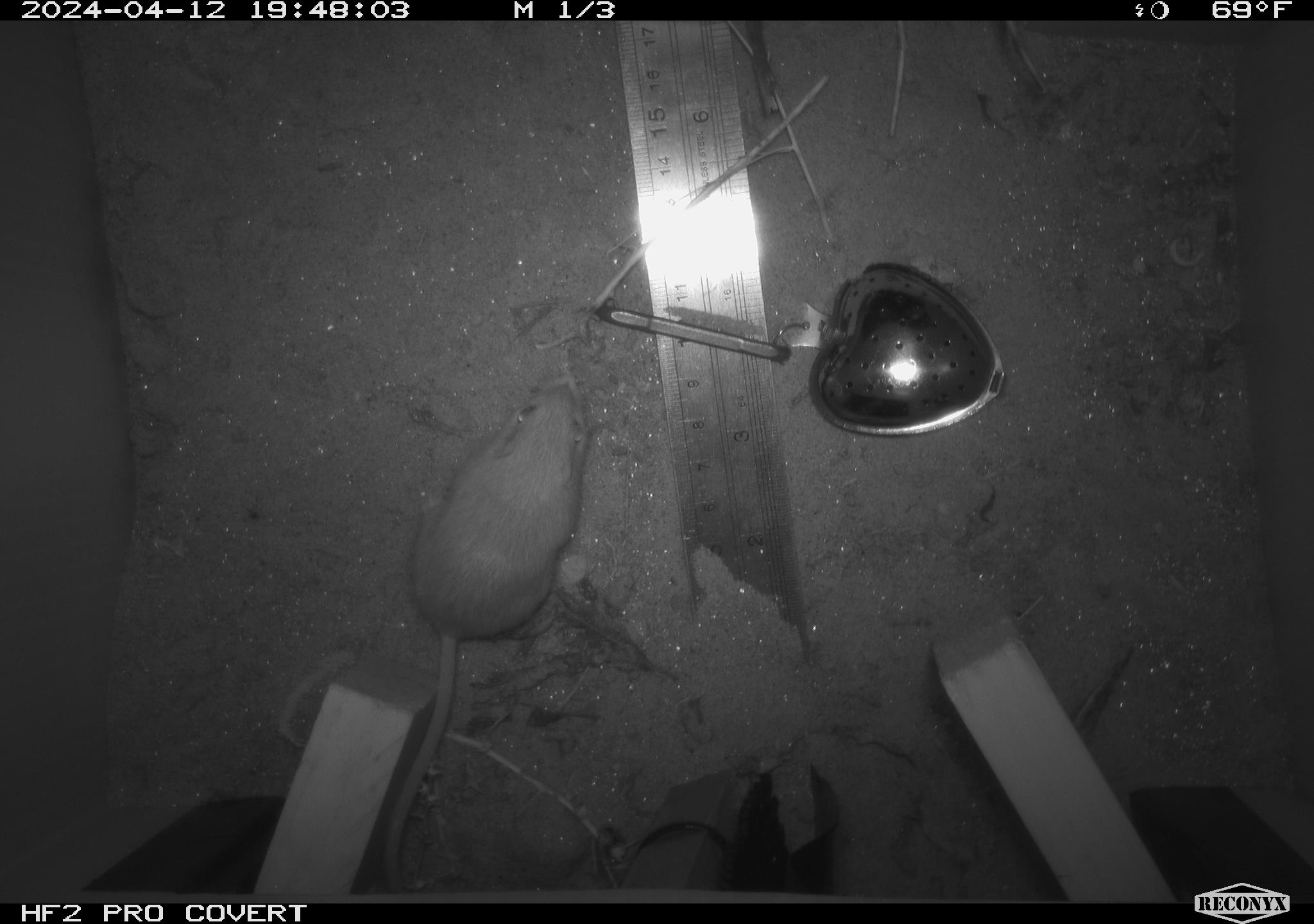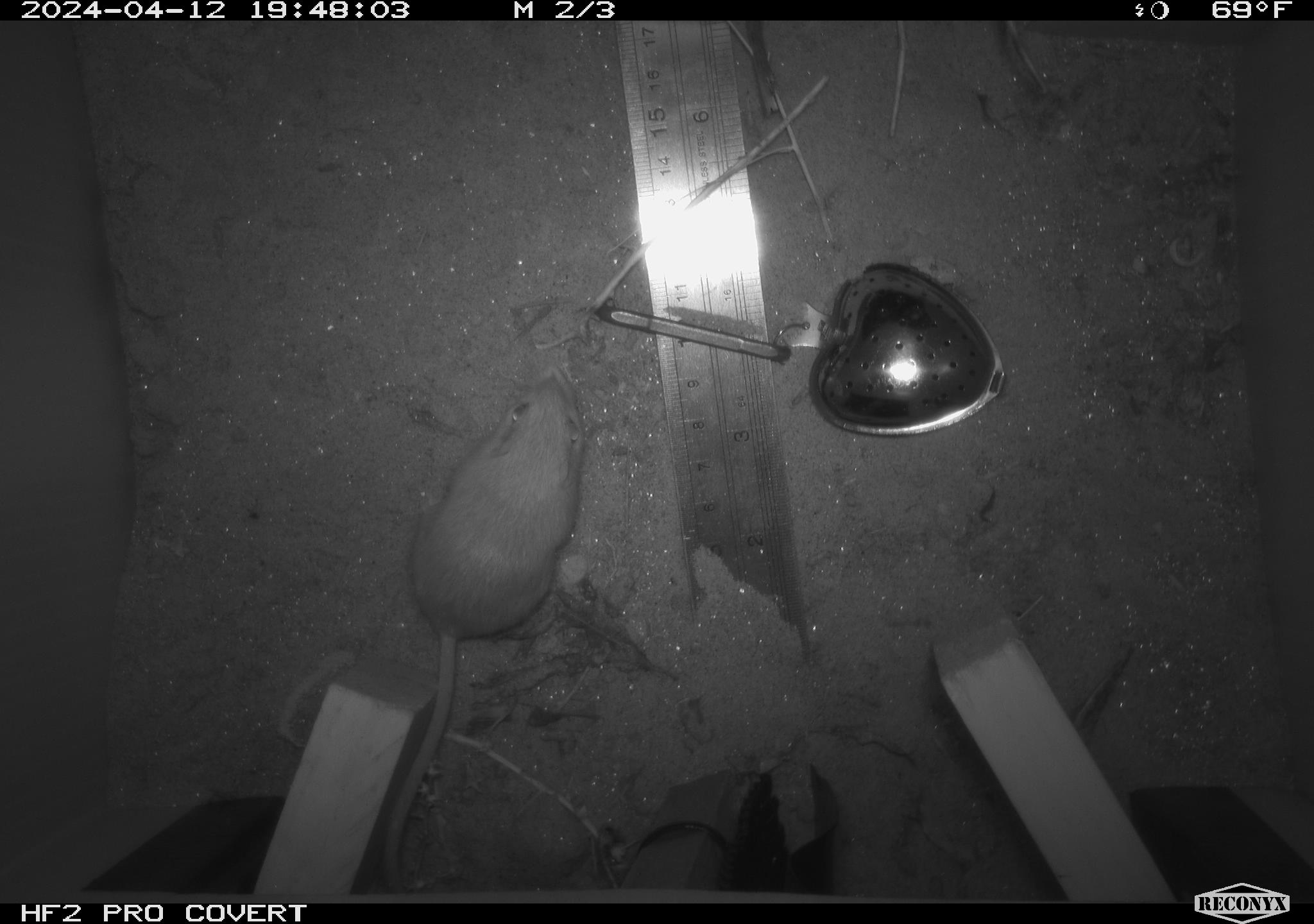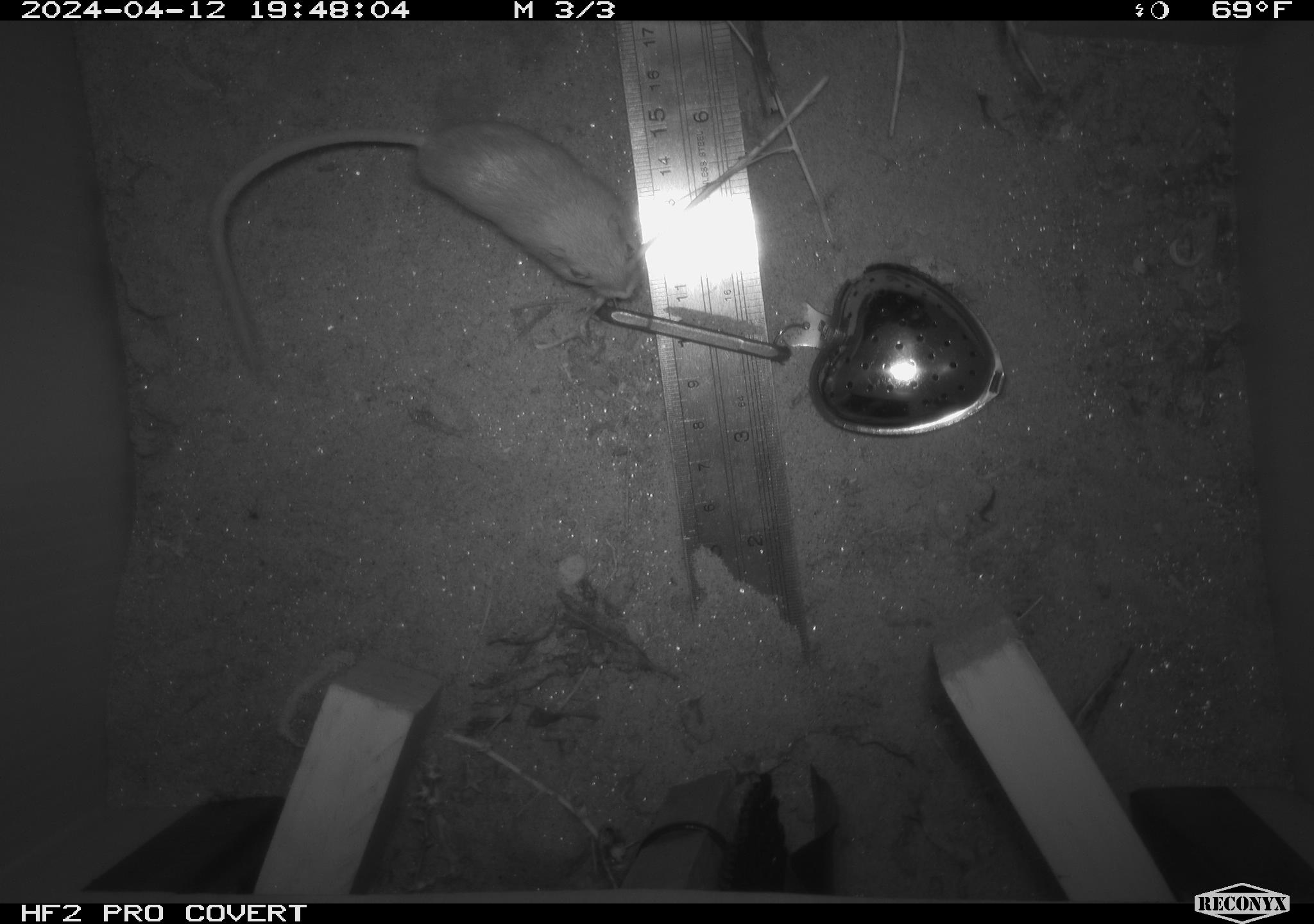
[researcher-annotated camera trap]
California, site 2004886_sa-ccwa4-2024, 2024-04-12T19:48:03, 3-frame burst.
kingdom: Animalia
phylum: Chordata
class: Mammalia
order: Rodentia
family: Heteromyidae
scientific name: Heteromyidae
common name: kangaroo rats and pocket mice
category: heteromyidae family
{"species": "heteromyidae family (kangaroo rats and pocket mice) (Heteromyidae)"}